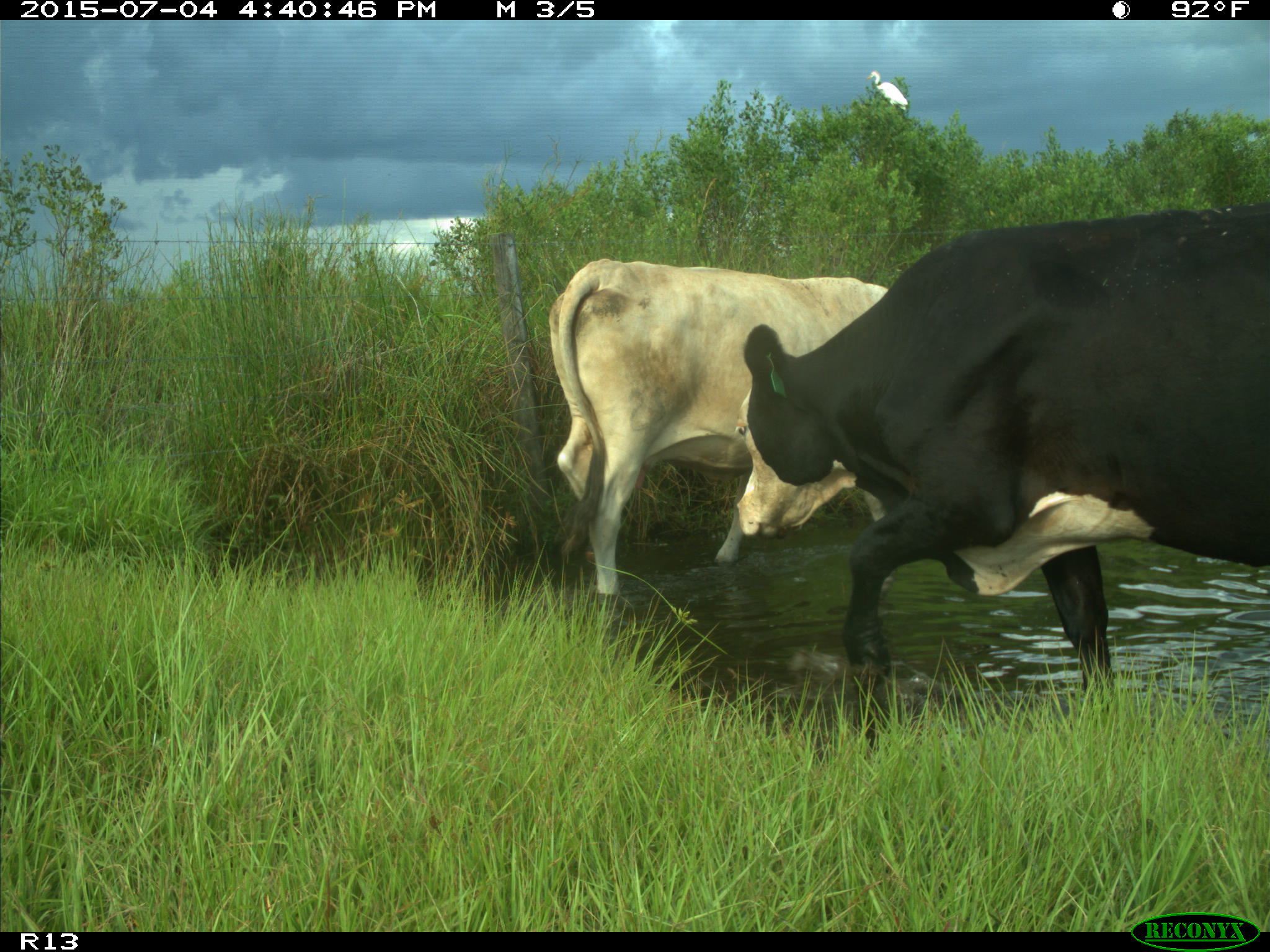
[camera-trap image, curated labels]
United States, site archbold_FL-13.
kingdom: Animalia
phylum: Chordata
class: Mammalia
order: Artiodactyla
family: Bovidae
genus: Bos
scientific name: Bos taurus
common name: domestic cow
Bos taurus (domestic cow).